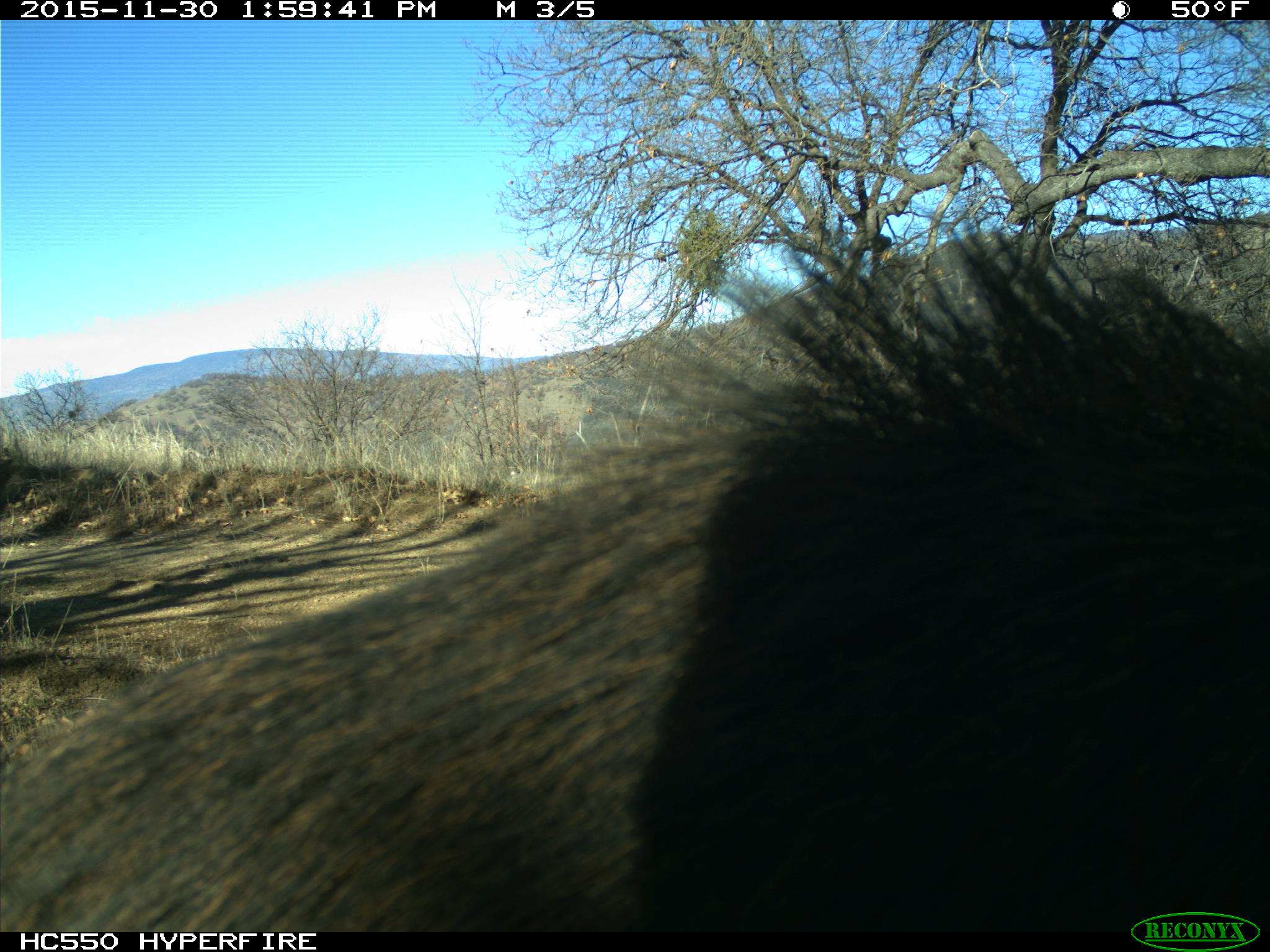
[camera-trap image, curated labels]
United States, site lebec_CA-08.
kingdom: Animalia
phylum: Chordata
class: Mammalia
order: Artiodactyla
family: Suidae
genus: Sus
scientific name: Sus scrofa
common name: wild boar